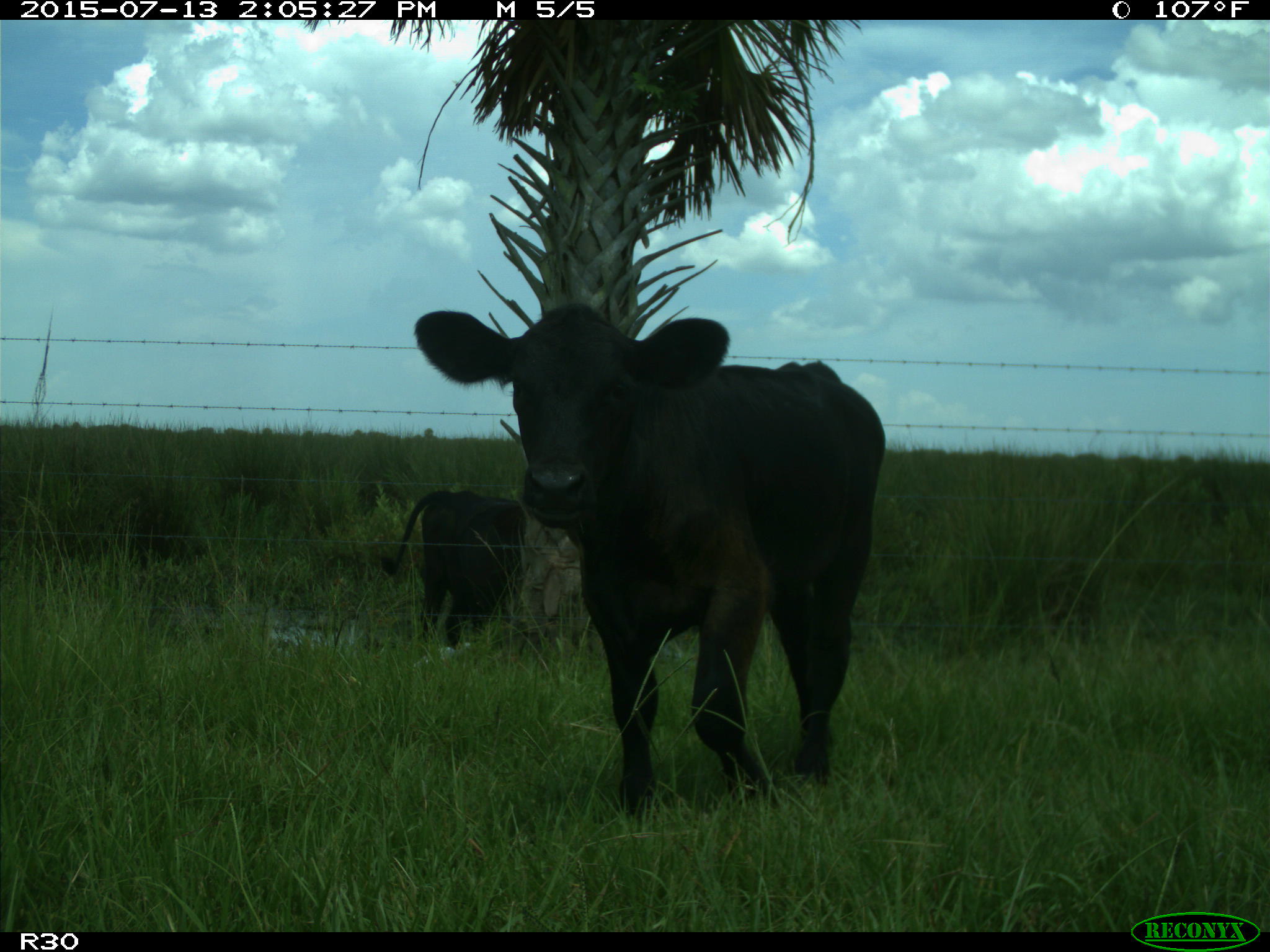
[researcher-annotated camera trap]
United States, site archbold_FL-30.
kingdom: Animalia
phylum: Chordata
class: Mammalia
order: Artiodactyla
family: Bovidae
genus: Bos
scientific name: Bos taurus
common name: domestic cow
Bos taurus (domestic cow).